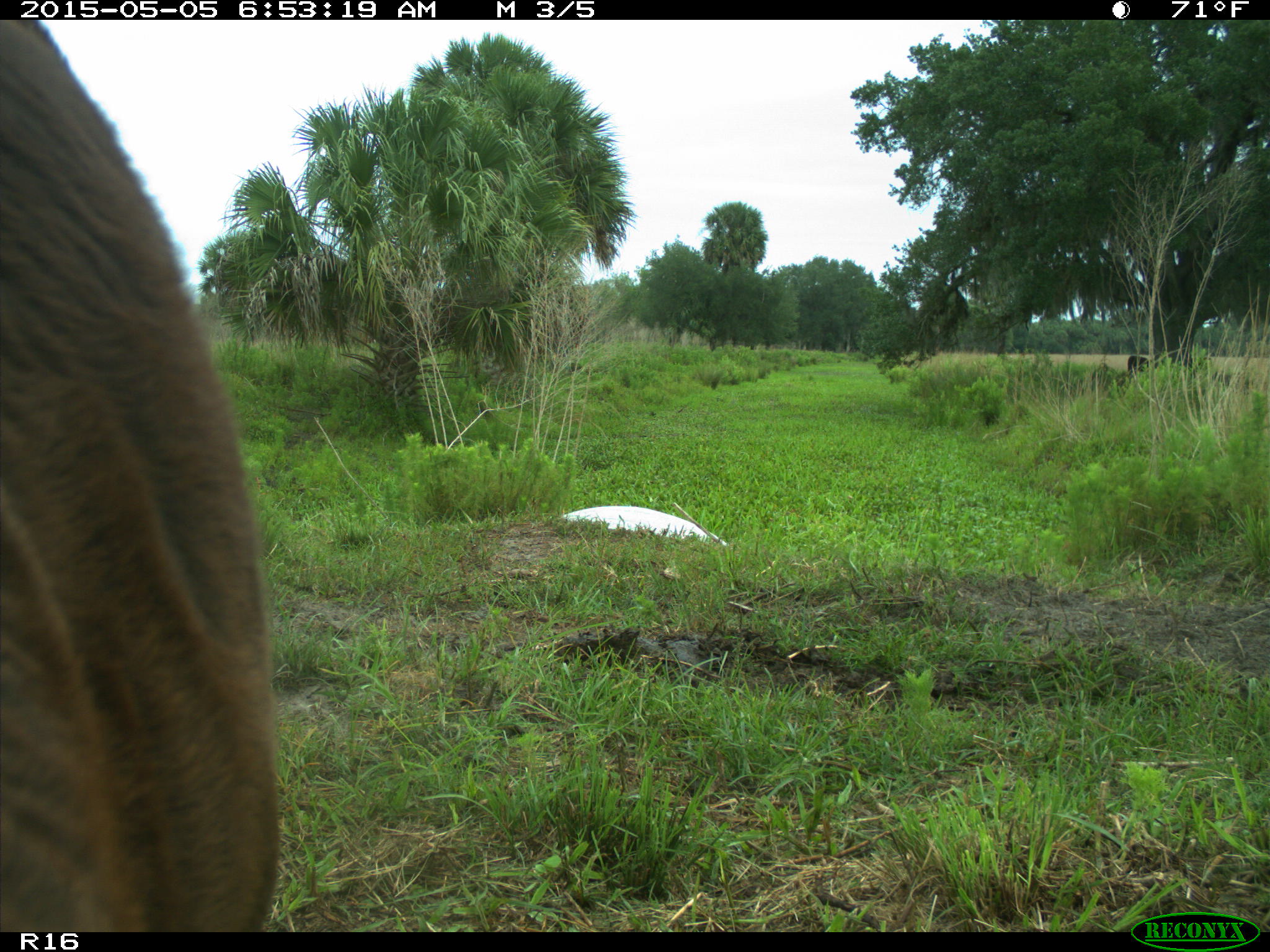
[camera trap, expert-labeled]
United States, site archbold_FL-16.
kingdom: Animalia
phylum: Chordata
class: Mammalia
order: Artiodactyla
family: Bovidae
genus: Bos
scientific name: Bos taurus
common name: domestic cow